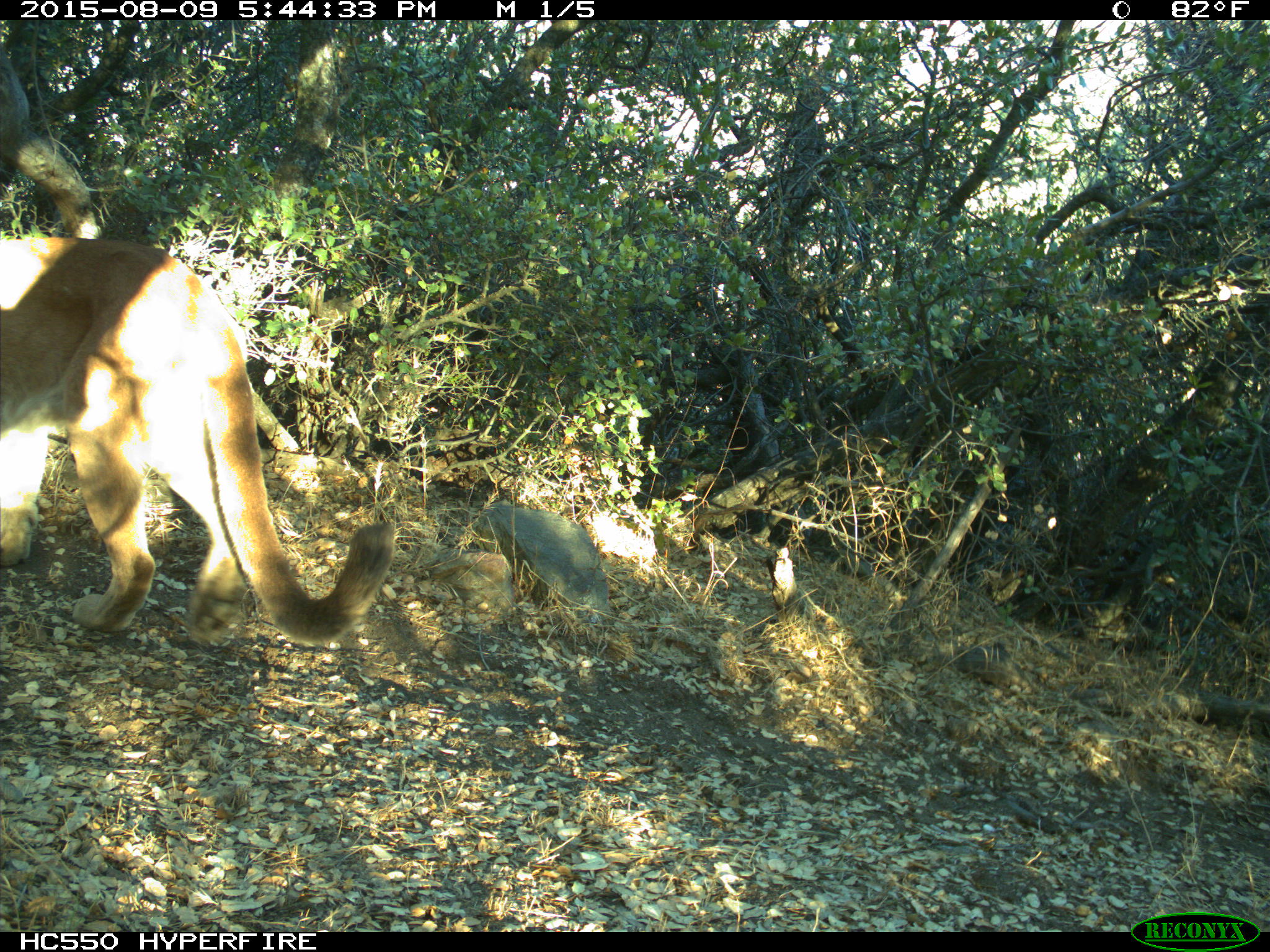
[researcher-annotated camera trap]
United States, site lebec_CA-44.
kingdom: Animalia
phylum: Chordata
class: Mammalia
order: Carnivora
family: Felidae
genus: Puma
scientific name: Puma concolor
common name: mountain lion